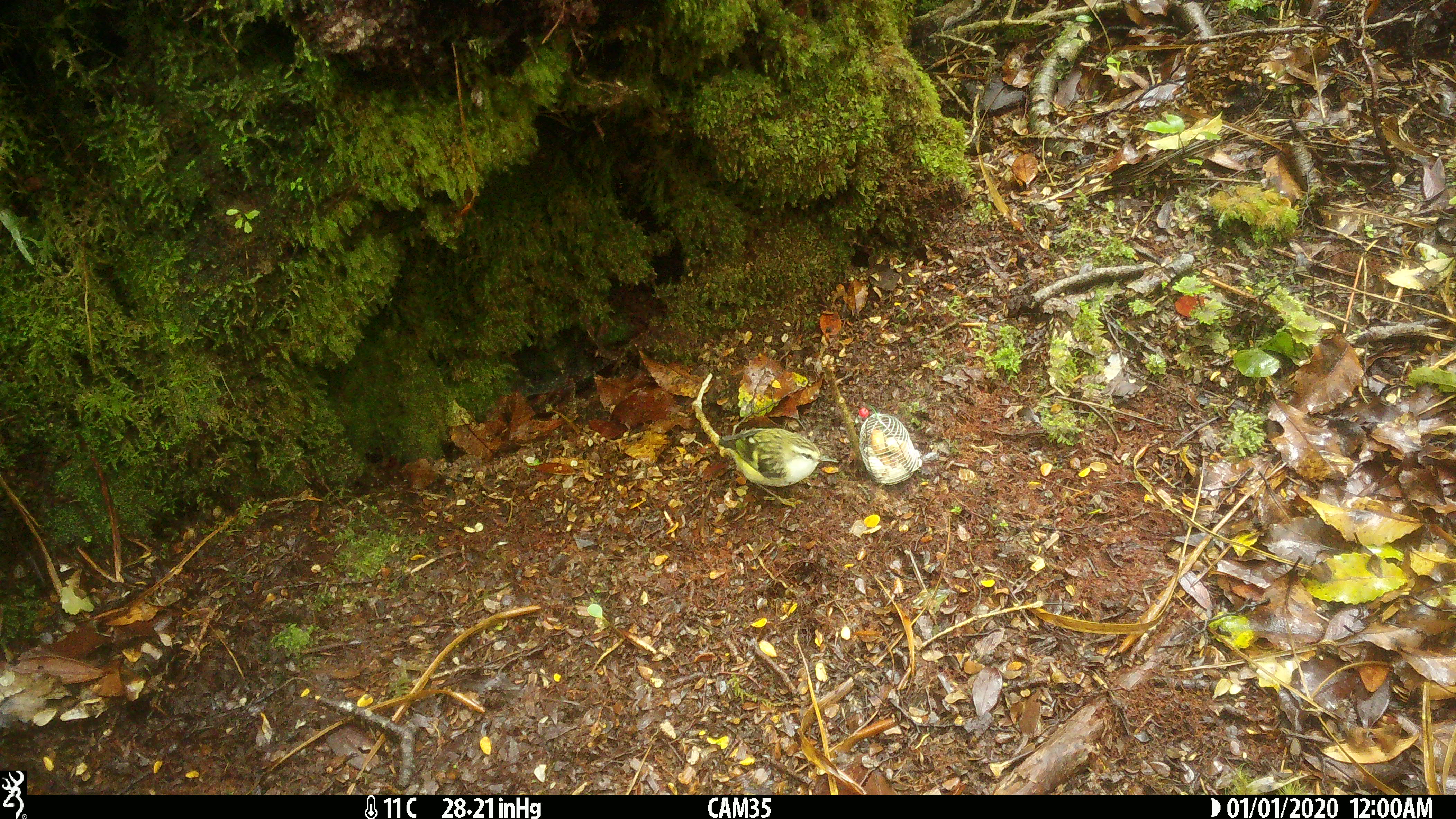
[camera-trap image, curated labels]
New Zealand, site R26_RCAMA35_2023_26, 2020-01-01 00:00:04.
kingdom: Animalia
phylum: Chordata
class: Aves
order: Passeriformes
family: Acanthisittidae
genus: Acanthisitta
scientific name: Acanthisitta chloris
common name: rifleman